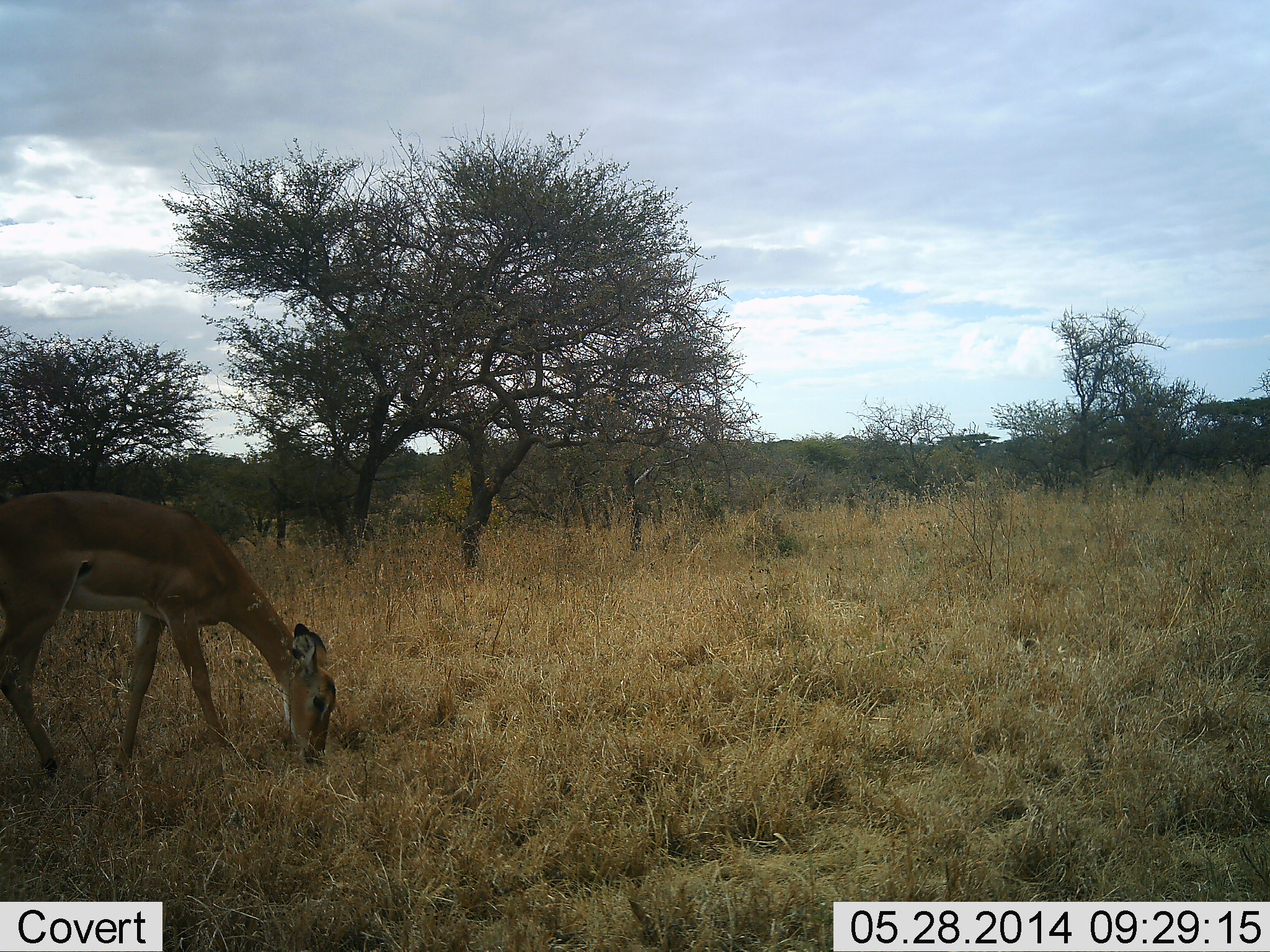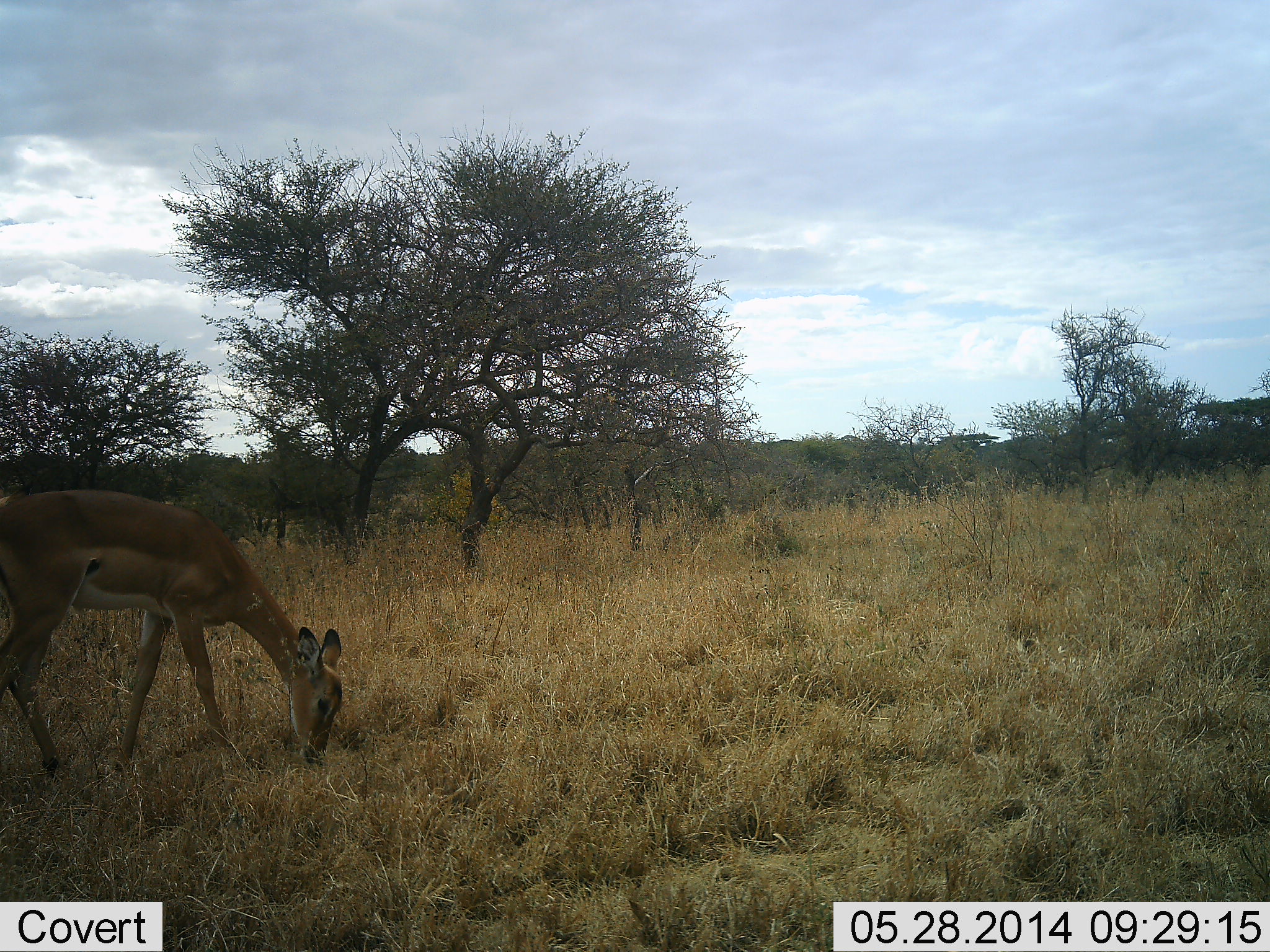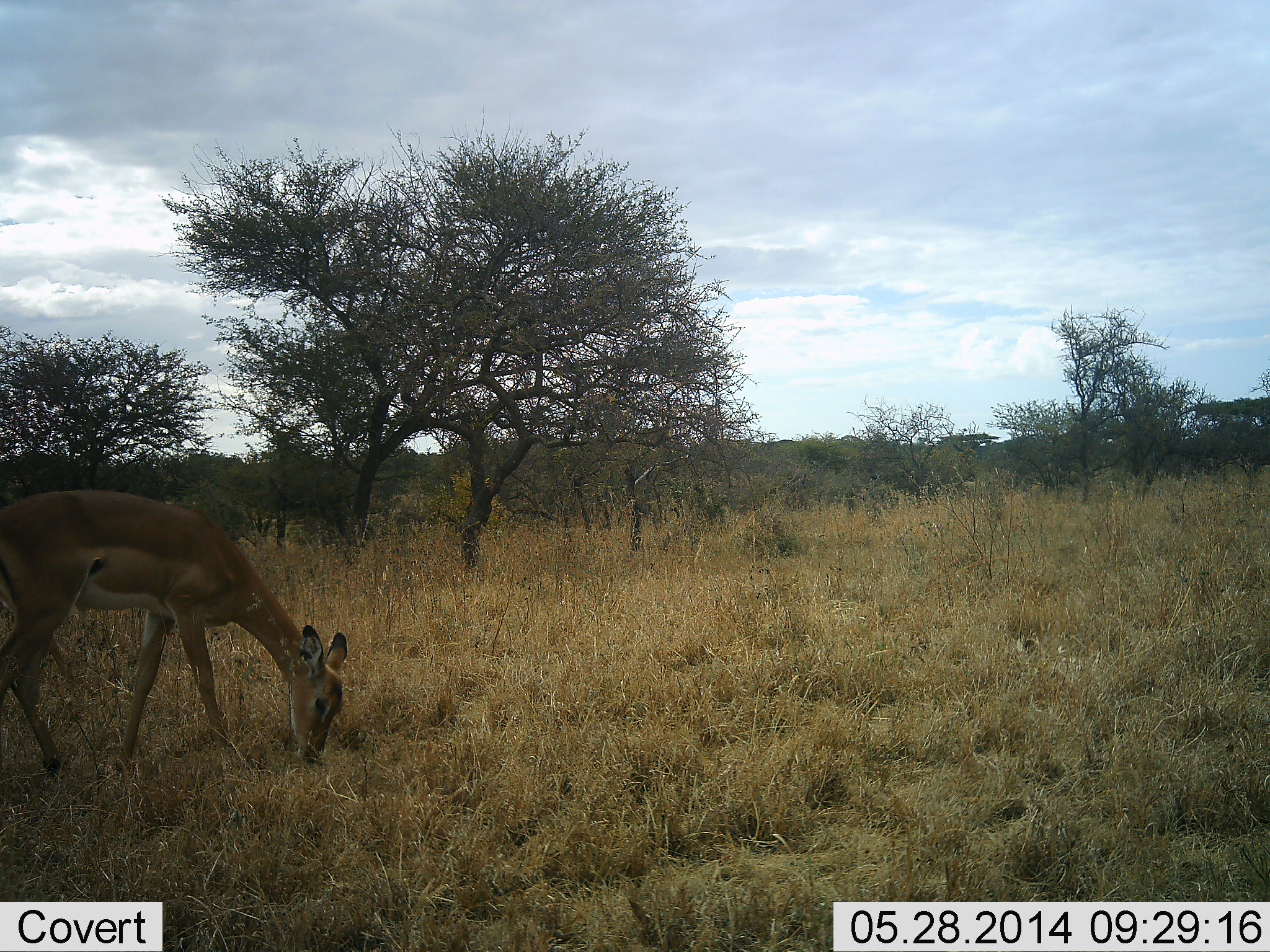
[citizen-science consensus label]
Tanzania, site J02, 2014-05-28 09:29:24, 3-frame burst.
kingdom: Animalia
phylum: Chordata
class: Mammalia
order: Artiodactyla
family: Bovidae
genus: Aepyceros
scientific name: Aepyceros melampus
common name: impala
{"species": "impala (Aepyceros melampus)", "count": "1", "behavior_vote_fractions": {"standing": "10%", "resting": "0%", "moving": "0%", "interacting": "0%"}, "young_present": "0%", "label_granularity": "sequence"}